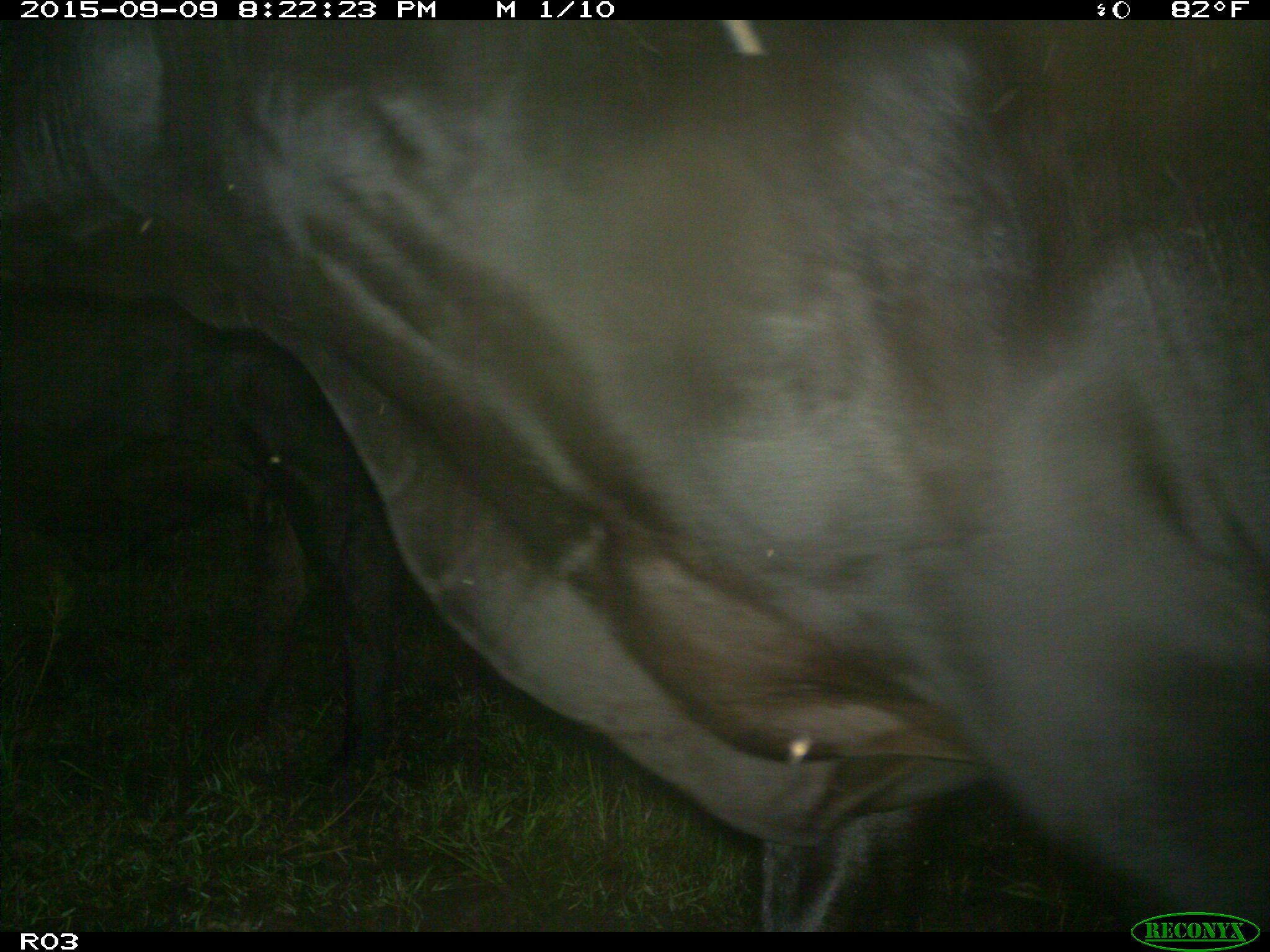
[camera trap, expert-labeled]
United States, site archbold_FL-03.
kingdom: Animalia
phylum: Chordata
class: Mammalia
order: Artiodactyla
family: Bovidae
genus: Bos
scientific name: Bos taurus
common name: domestic cow